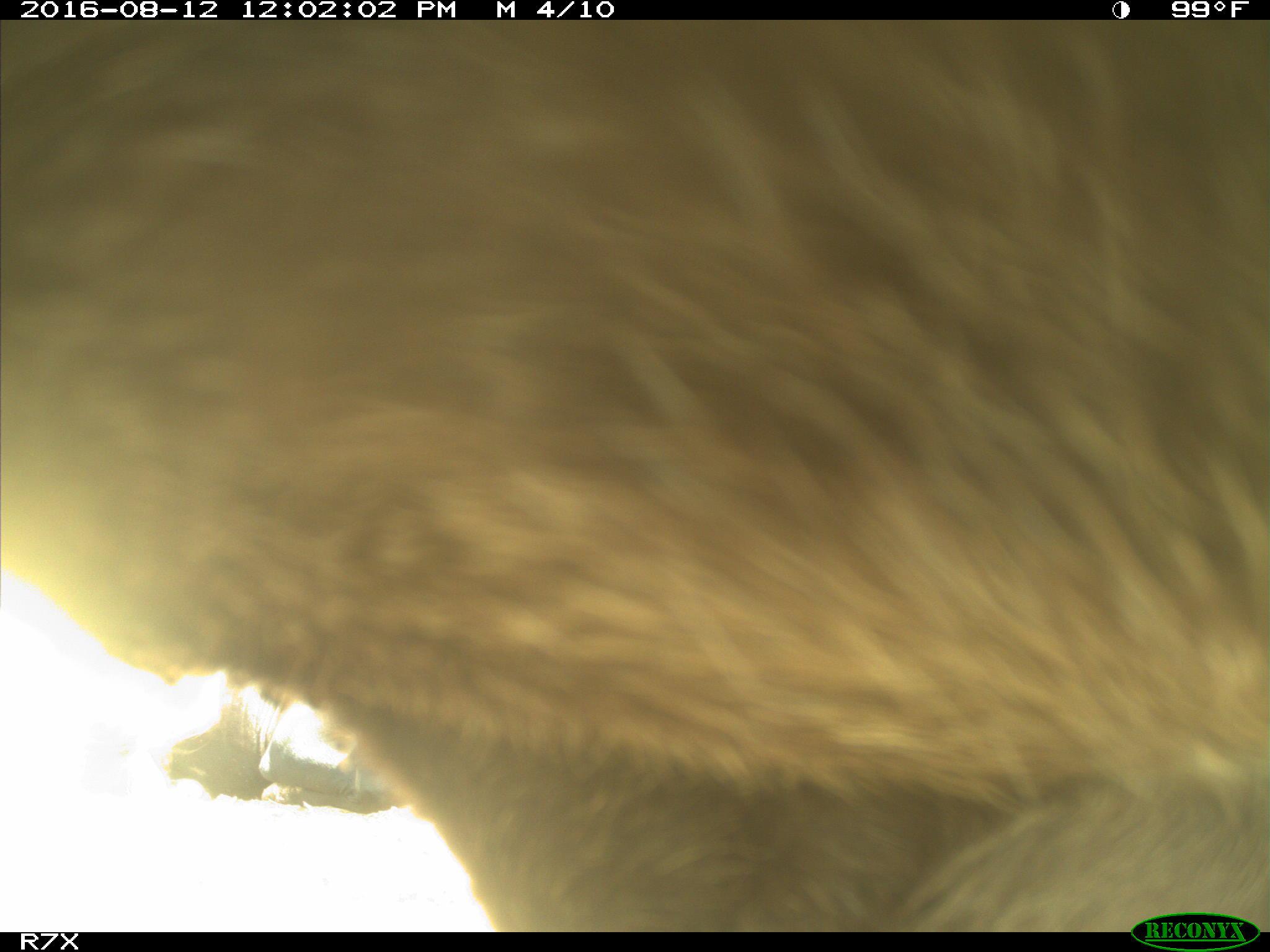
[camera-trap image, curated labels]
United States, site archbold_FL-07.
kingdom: Animalia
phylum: Chordata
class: Mammalia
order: Artiodactyla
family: Bovidae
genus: Bos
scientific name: Bos taurus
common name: domestic cow